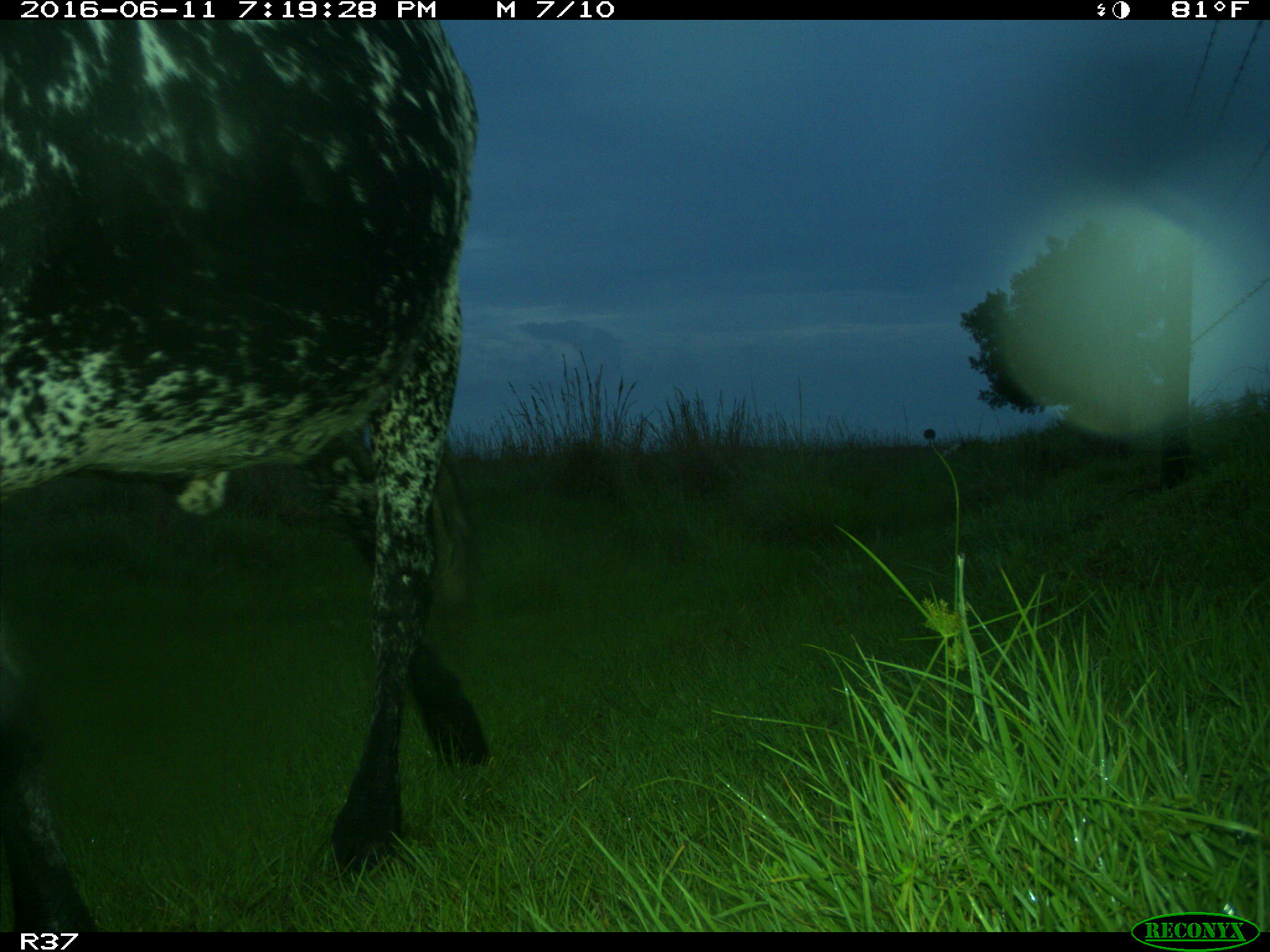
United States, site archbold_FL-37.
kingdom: Animalia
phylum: Chordata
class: Mammalia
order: Artiodactyla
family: Bovidae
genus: Bos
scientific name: Bos taurus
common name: domestic cow